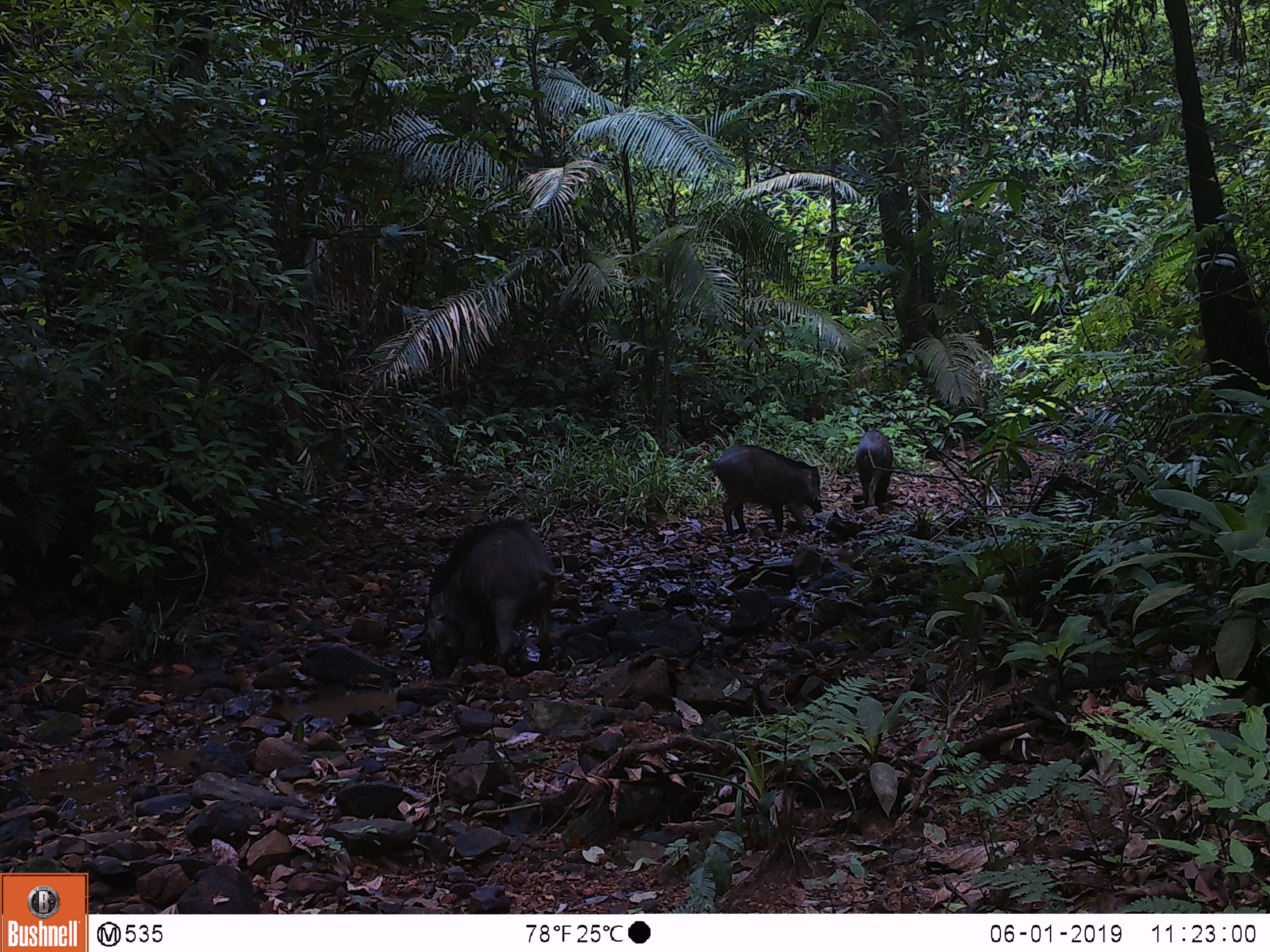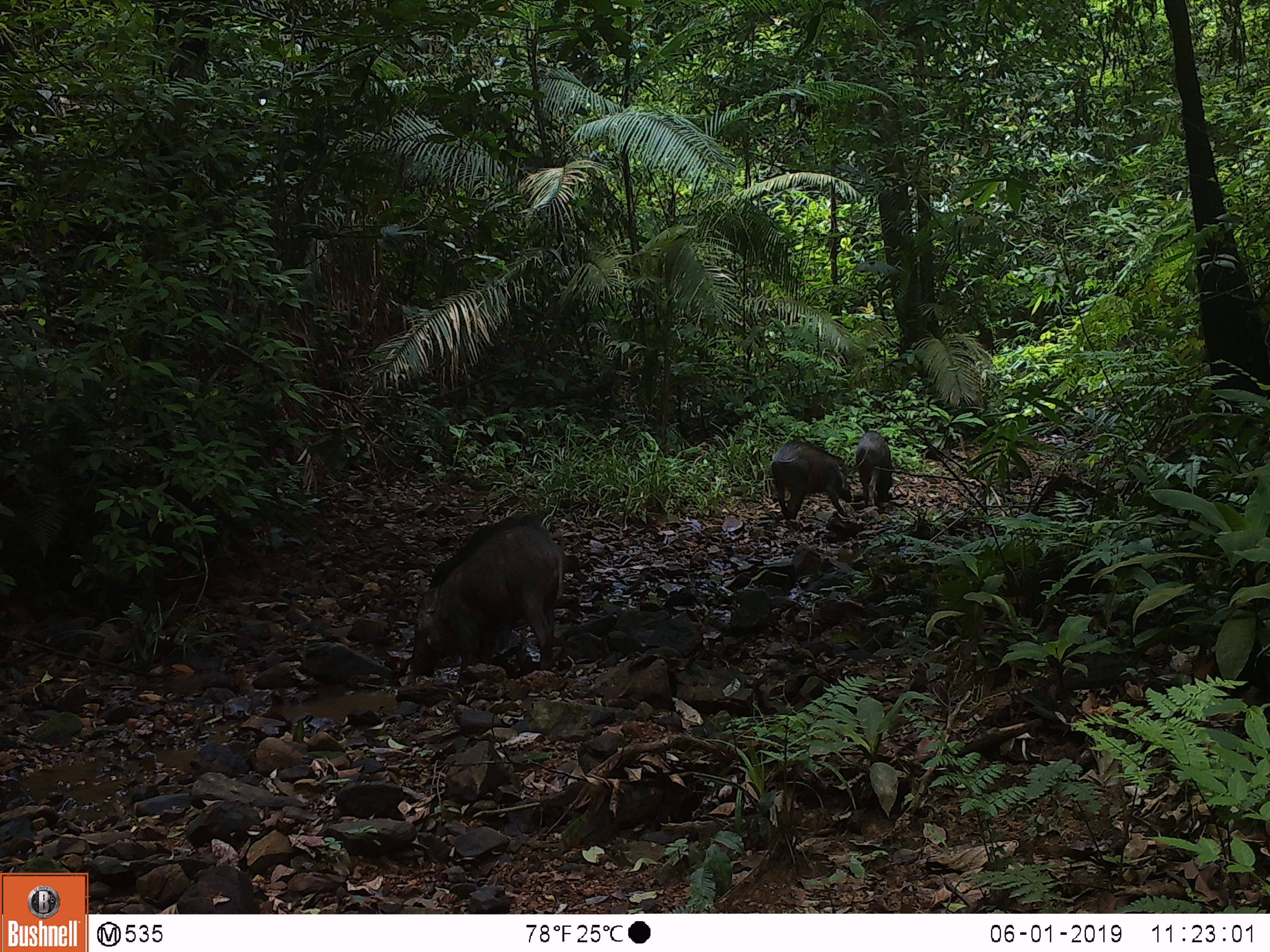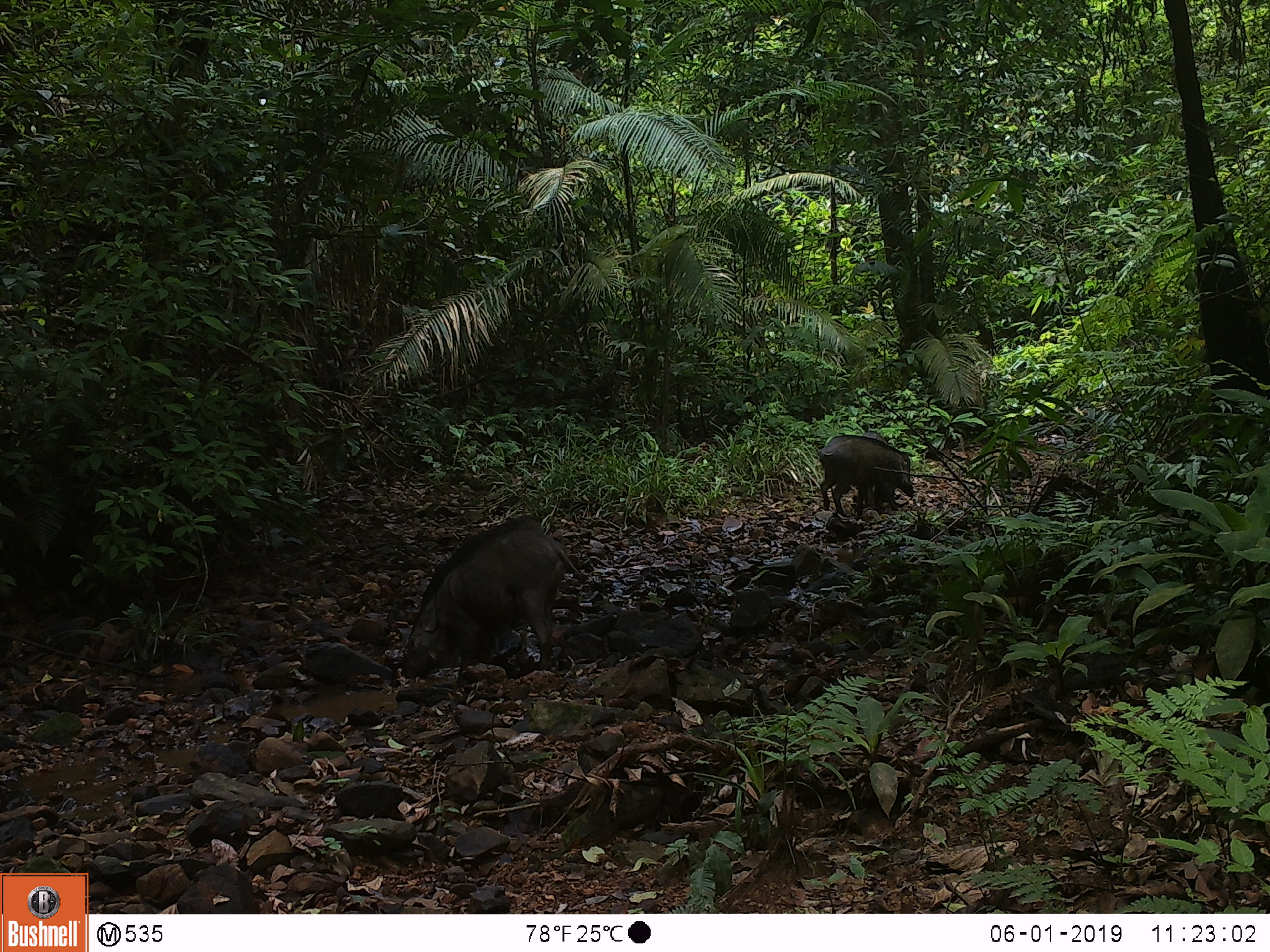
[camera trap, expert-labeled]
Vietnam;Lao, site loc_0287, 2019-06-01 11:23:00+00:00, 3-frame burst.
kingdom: Animalia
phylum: Chordata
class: Mammalia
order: Artiodactyla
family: Suidae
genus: Sus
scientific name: Sus scrofa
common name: eurasian wild pig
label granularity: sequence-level